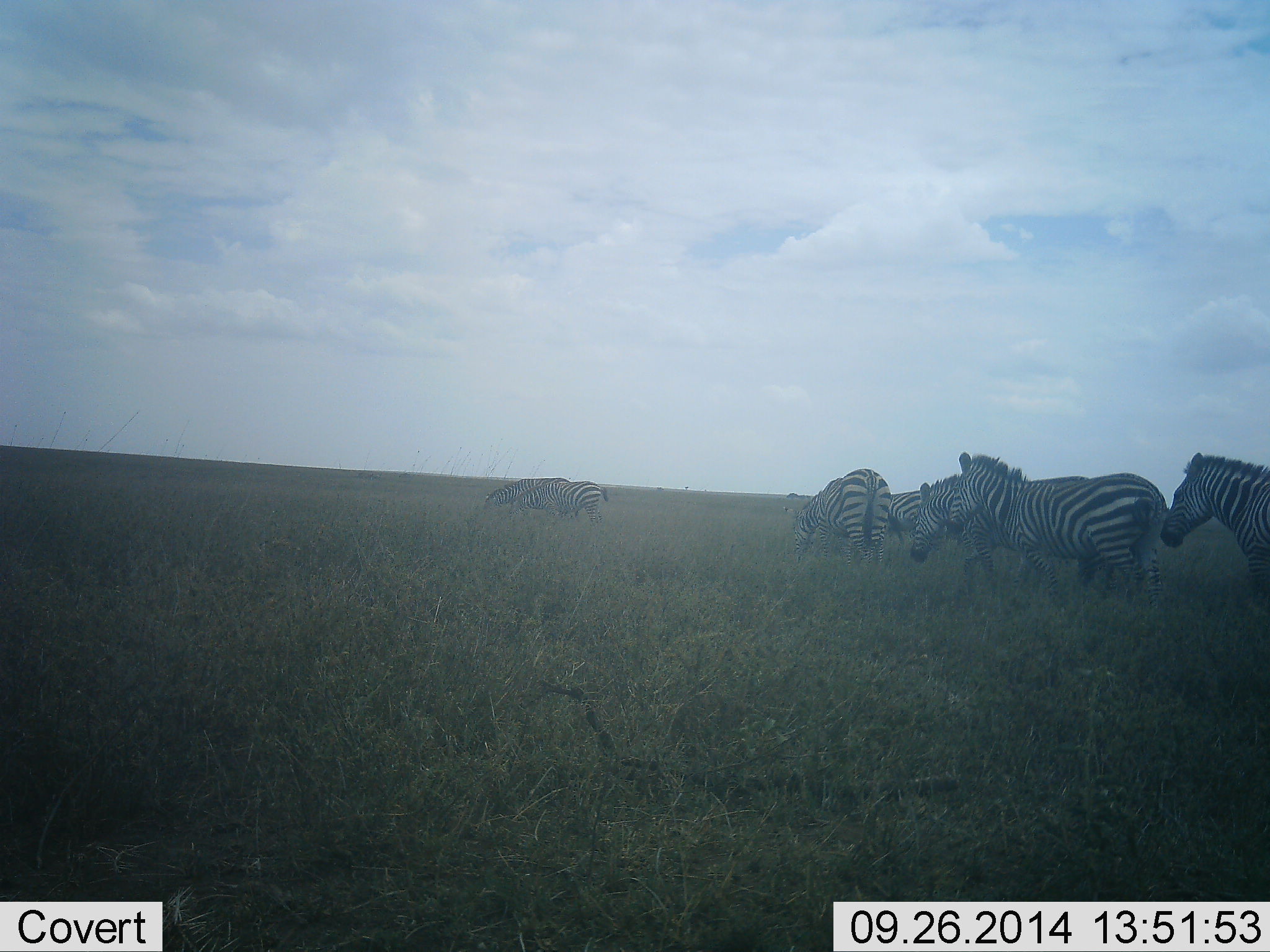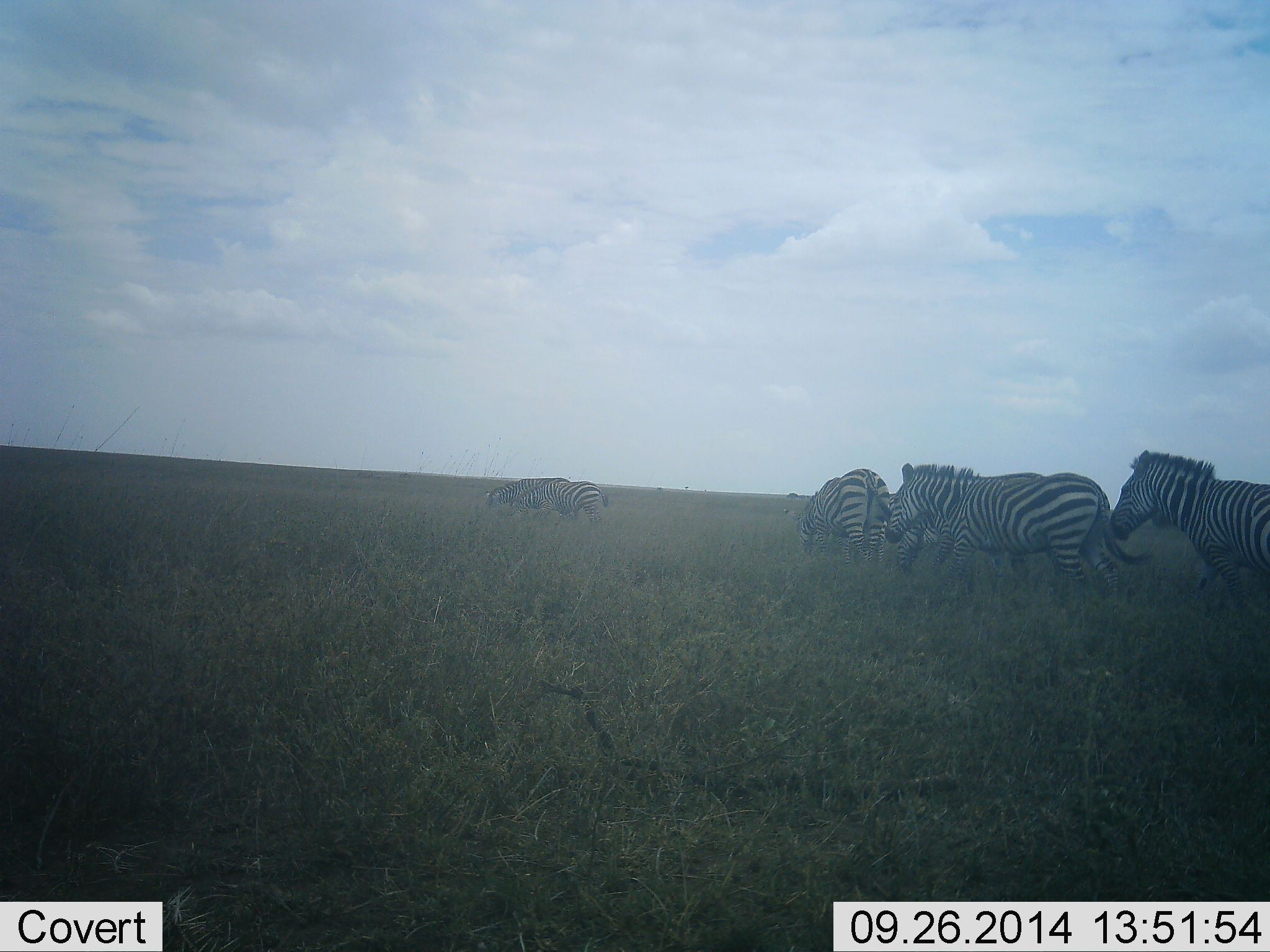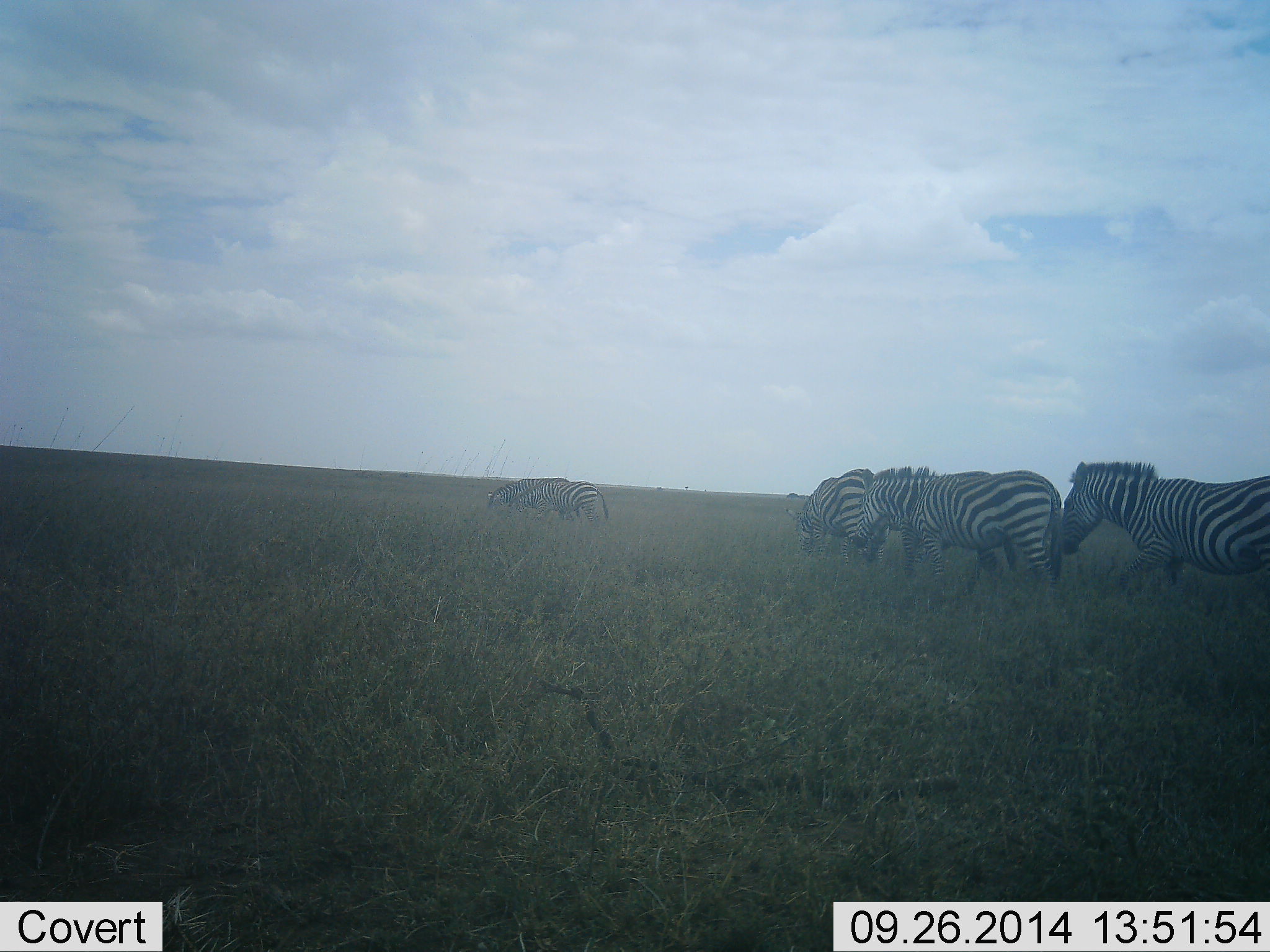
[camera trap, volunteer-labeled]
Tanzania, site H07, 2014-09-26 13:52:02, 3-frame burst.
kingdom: Animalia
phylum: Chordata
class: Mammalia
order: Perissodactyla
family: Equidae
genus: Equus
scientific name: Equus quagga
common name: plains zebra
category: zebra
Zebra (plains zebra) (Equus quagga), count 7. Behavior (volunteer vote fractions): standing 0%, resting 0%, moving 90%, interacting 0%. Young present (vote fraction): 0%. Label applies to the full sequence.